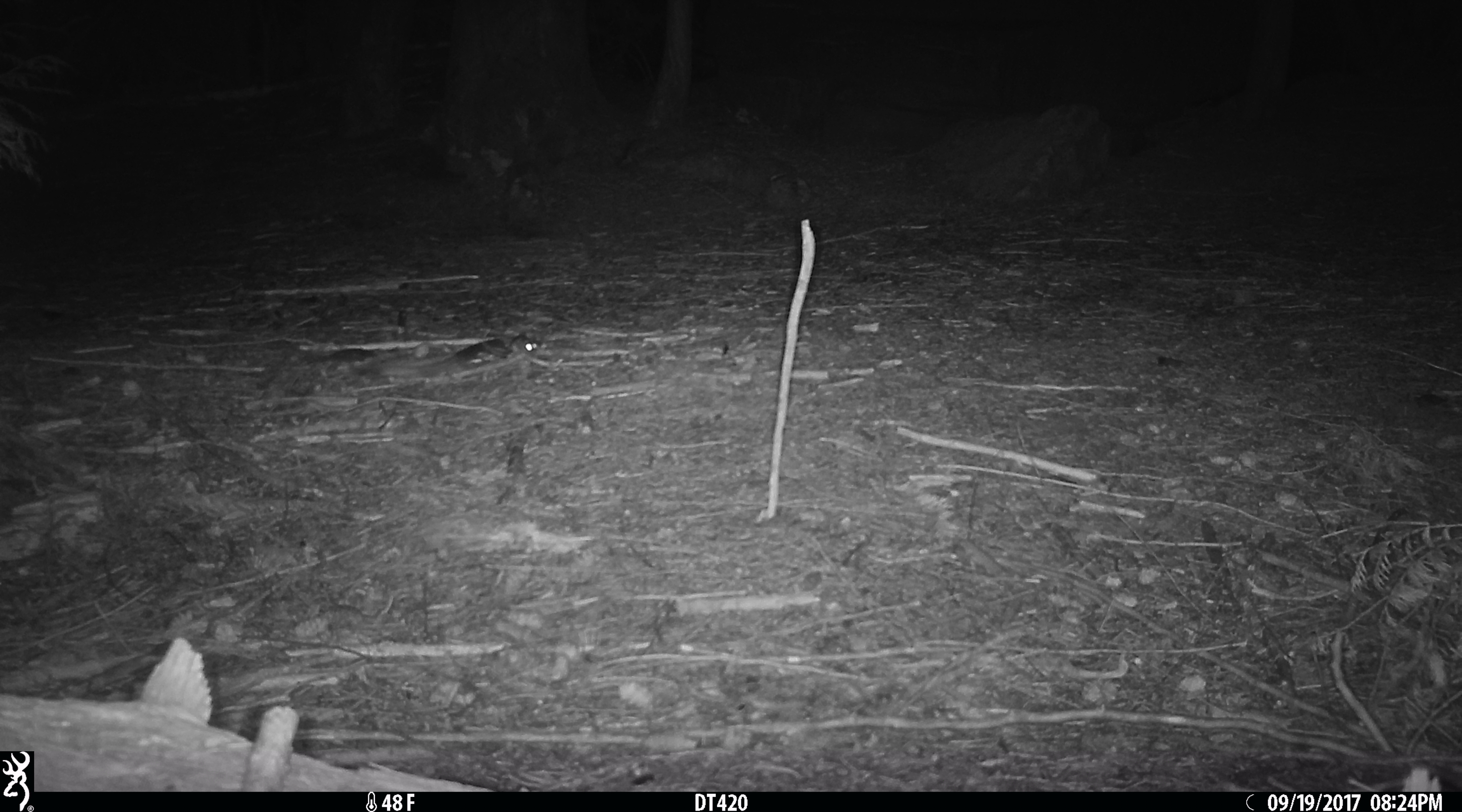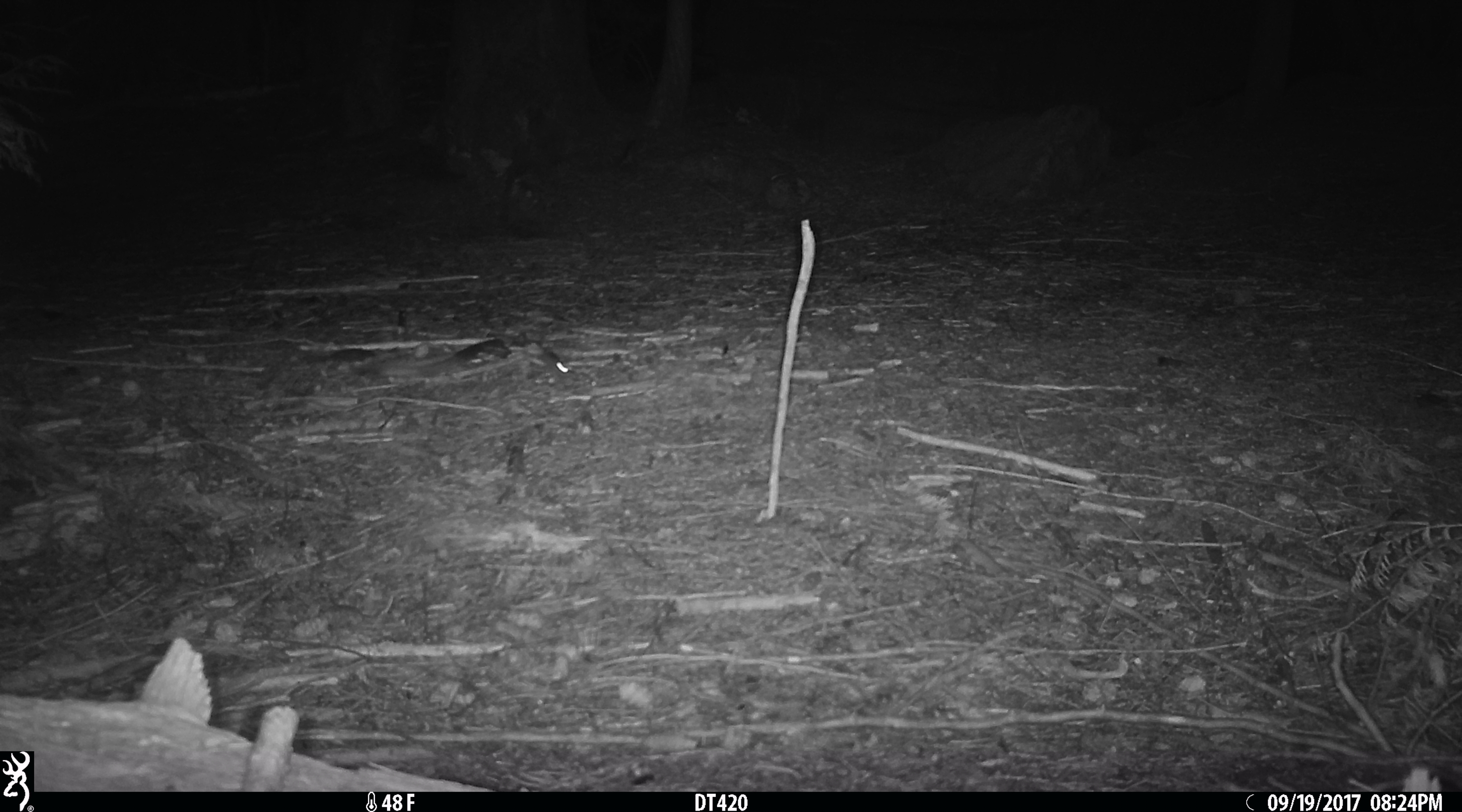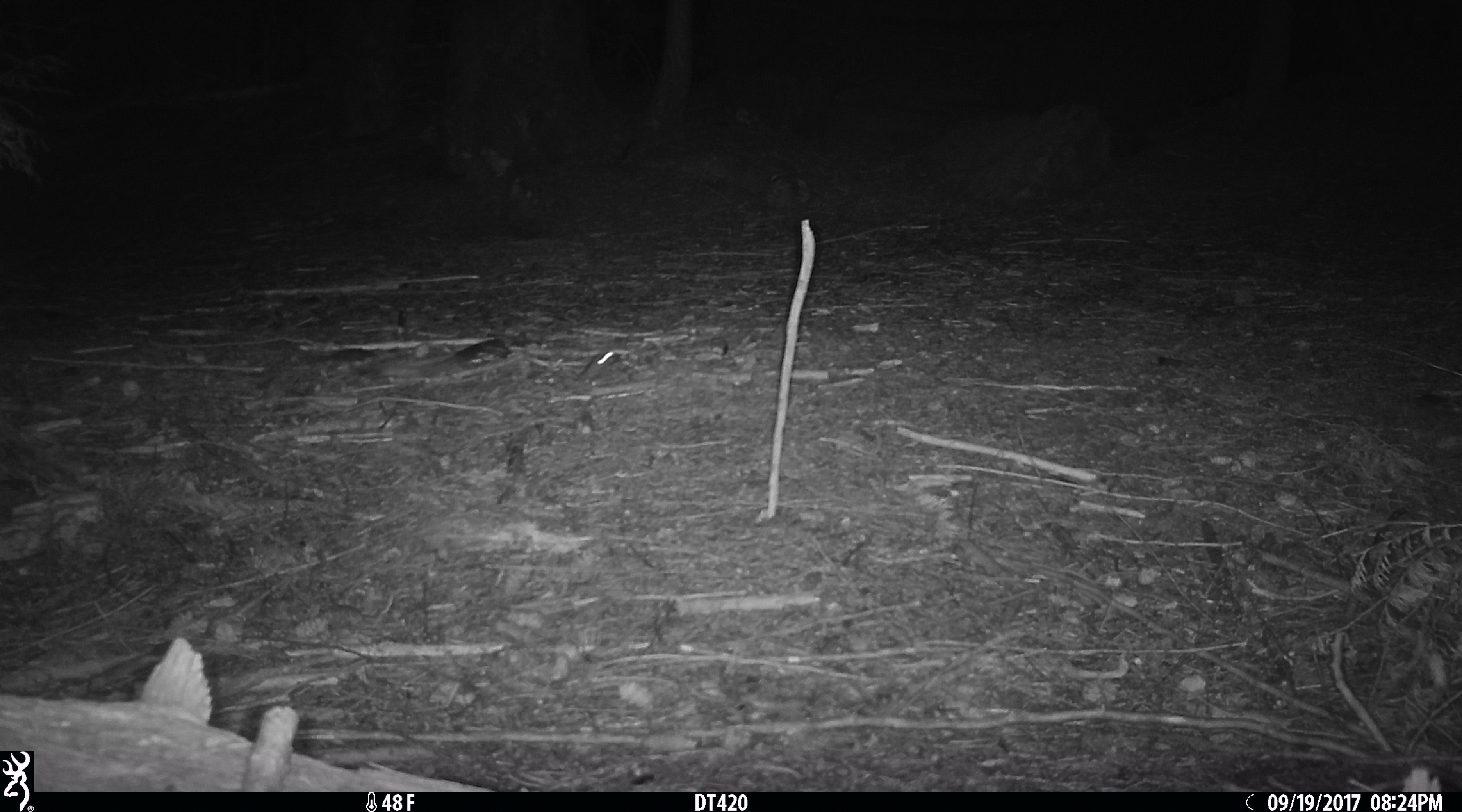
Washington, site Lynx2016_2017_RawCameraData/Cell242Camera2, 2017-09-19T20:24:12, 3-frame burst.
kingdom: Animalia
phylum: Chordata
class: Mammalia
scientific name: Mammalia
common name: small mammal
Small mammal (Mammalia). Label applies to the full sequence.